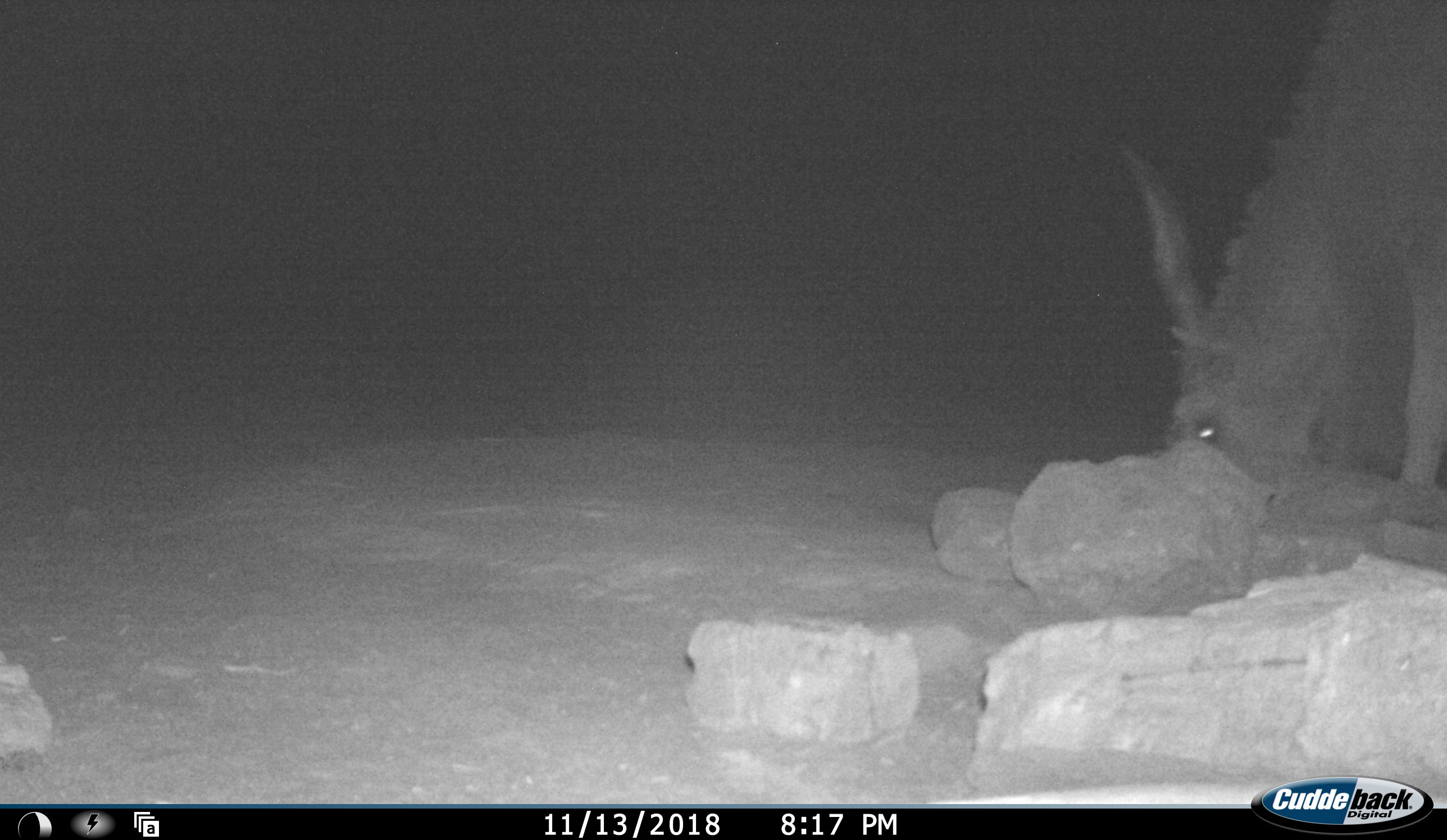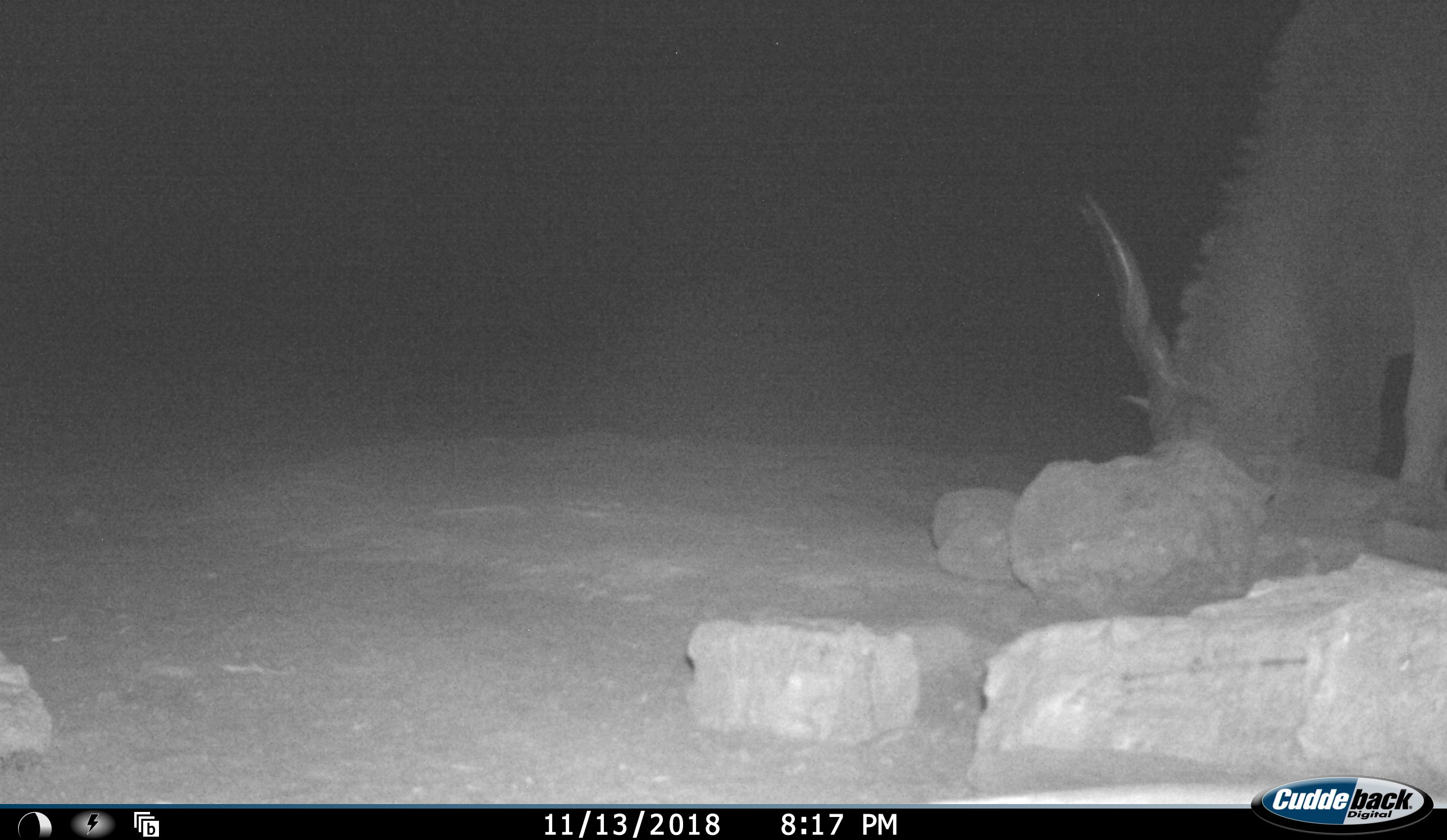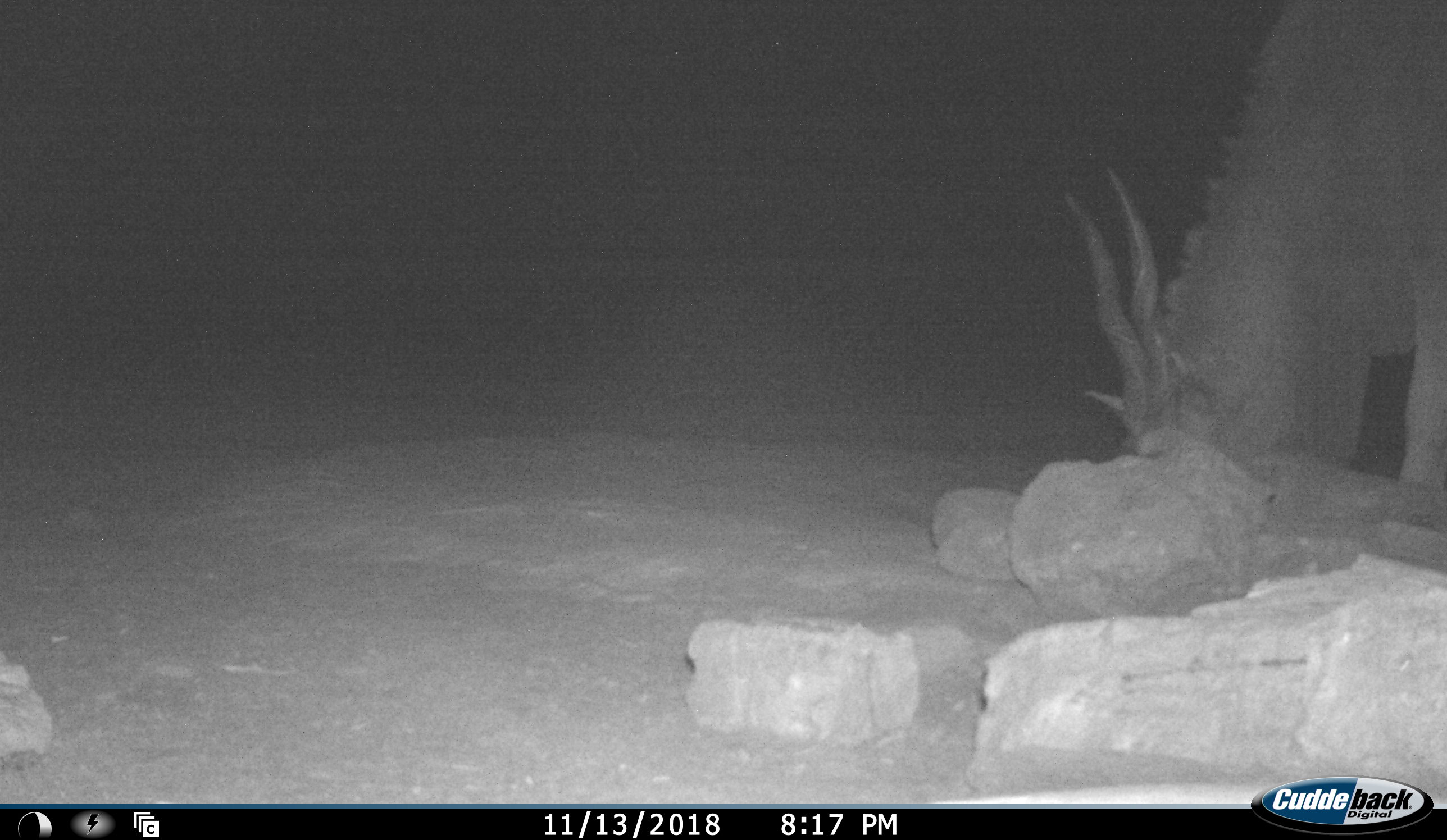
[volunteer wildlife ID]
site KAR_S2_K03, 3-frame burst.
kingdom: Animalia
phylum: Chordata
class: Mammalia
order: Artiodactyla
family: Bovidae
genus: Tragelaphus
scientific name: Tragelaphus oryx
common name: eland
Eland (Tragelaphus oryx), count 1. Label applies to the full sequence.